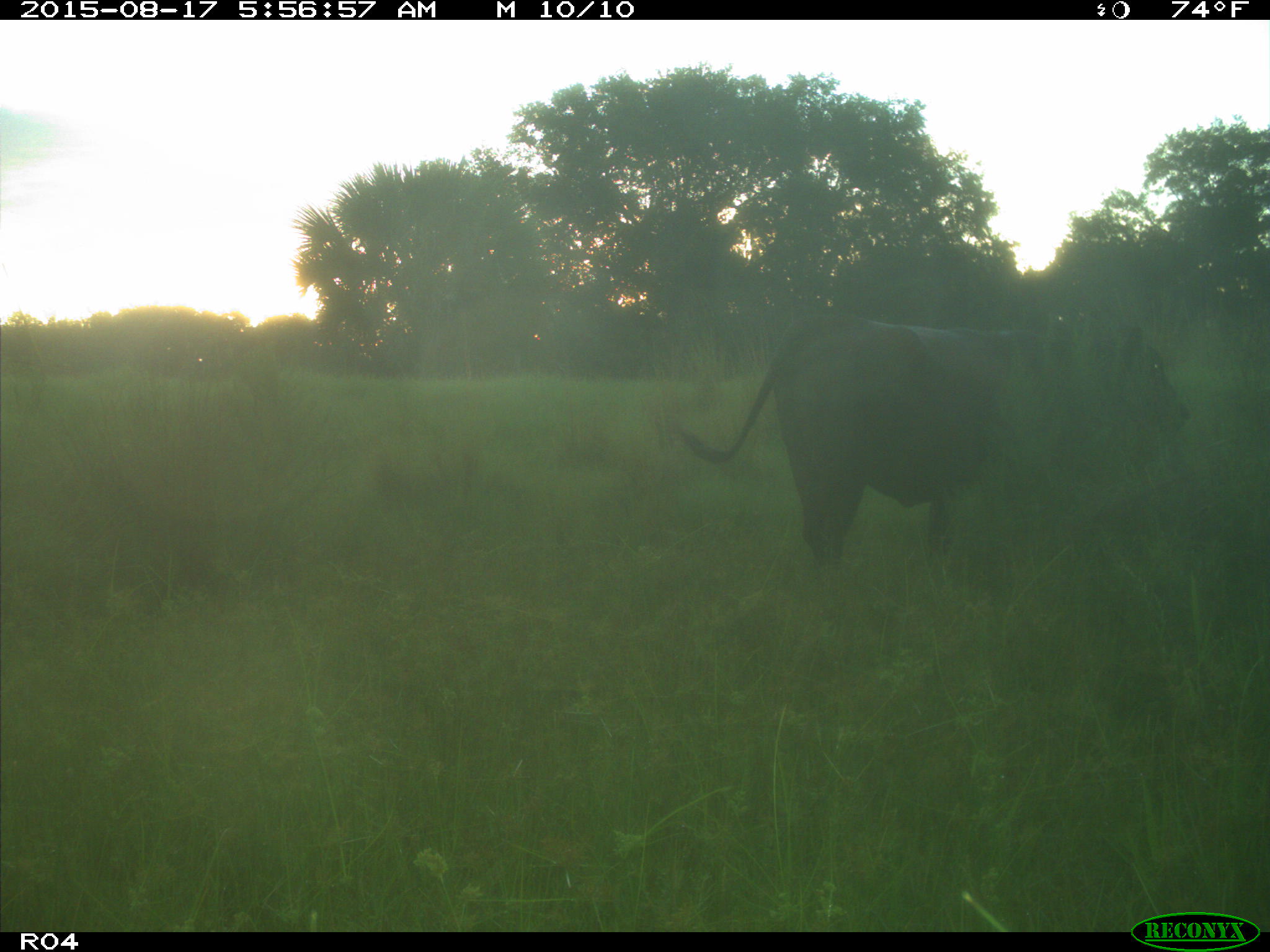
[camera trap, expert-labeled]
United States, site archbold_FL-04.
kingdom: Animalia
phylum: Chordata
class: Mammalia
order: Artiodactyla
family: Bovidae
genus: Bos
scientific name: Bos taurus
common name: domestic cow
Bos taurus (domestic cow).